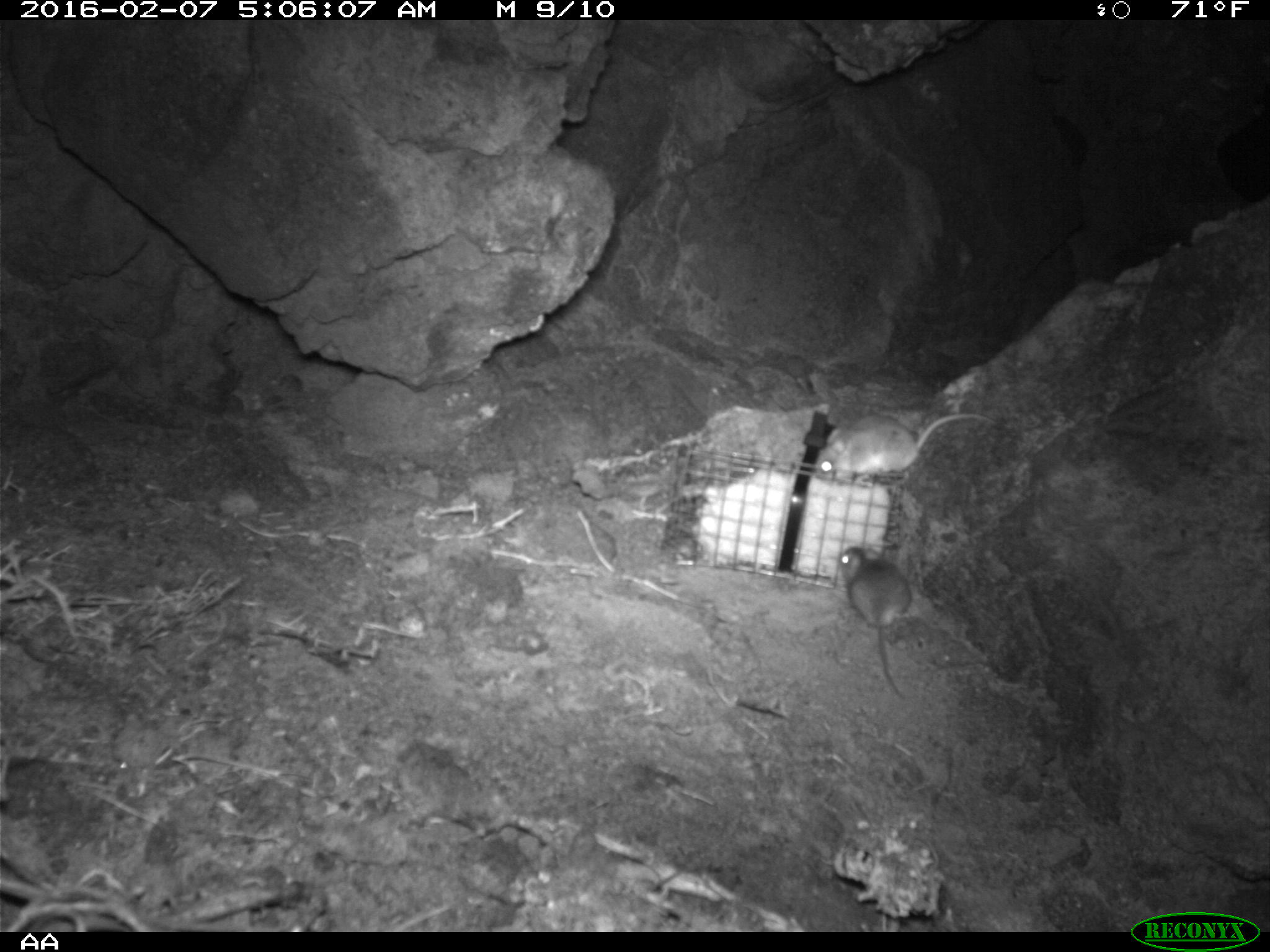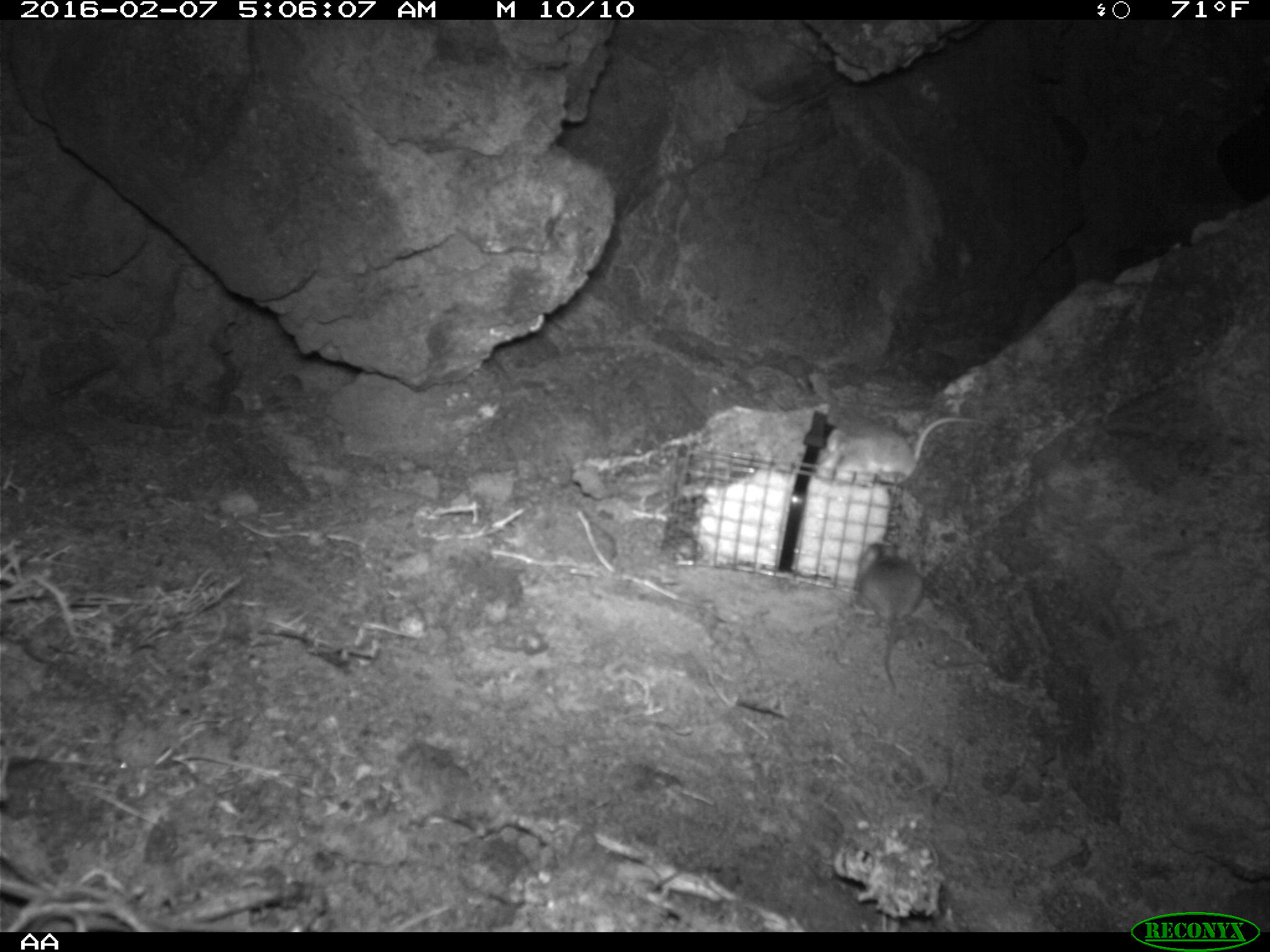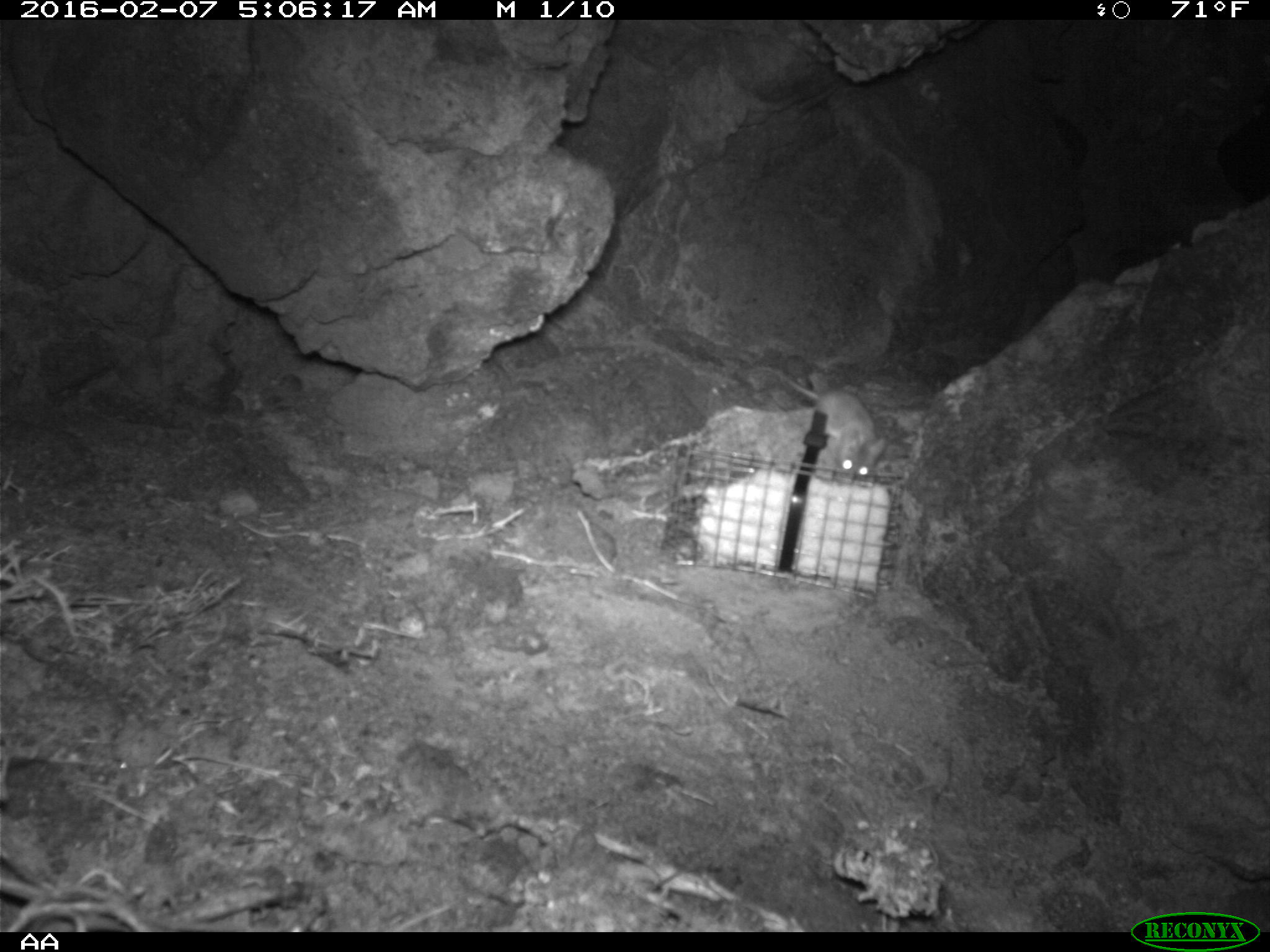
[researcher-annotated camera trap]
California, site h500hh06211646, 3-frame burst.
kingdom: Animalia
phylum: Chordata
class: Mammalia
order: Rodentia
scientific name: Rodentia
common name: rodent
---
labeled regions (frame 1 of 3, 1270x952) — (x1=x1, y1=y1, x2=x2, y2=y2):
rodent: (x1=815, y1=413, x2=995, y2=485); (x1=838, y1=546, x2=912, y2=699)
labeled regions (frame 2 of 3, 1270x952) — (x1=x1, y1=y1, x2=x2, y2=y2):
rodent: (x1=815, y1=412, x2=987, y2=487); (x1=852, y1=539, x2=923, y2=699)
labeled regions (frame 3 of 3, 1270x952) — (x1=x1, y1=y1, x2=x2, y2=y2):
rodent: (x1=748, y1=366, x2=887, y2=480)